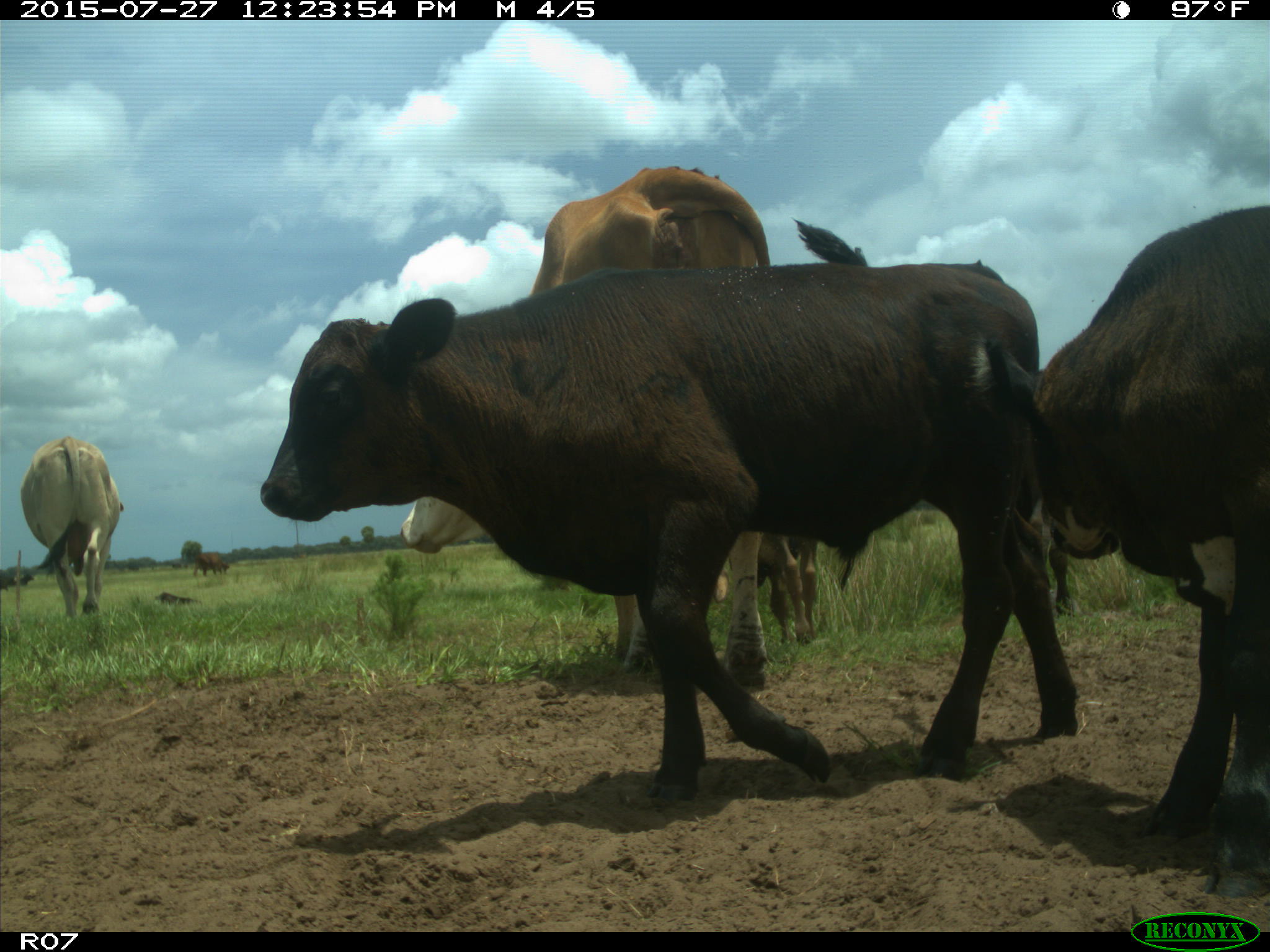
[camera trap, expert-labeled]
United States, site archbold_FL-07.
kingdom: Animalia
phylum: Chordata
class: Mammalia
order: Artiodactyla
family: Bovidae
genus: Bos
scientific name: Bos taurus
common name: domestic cow